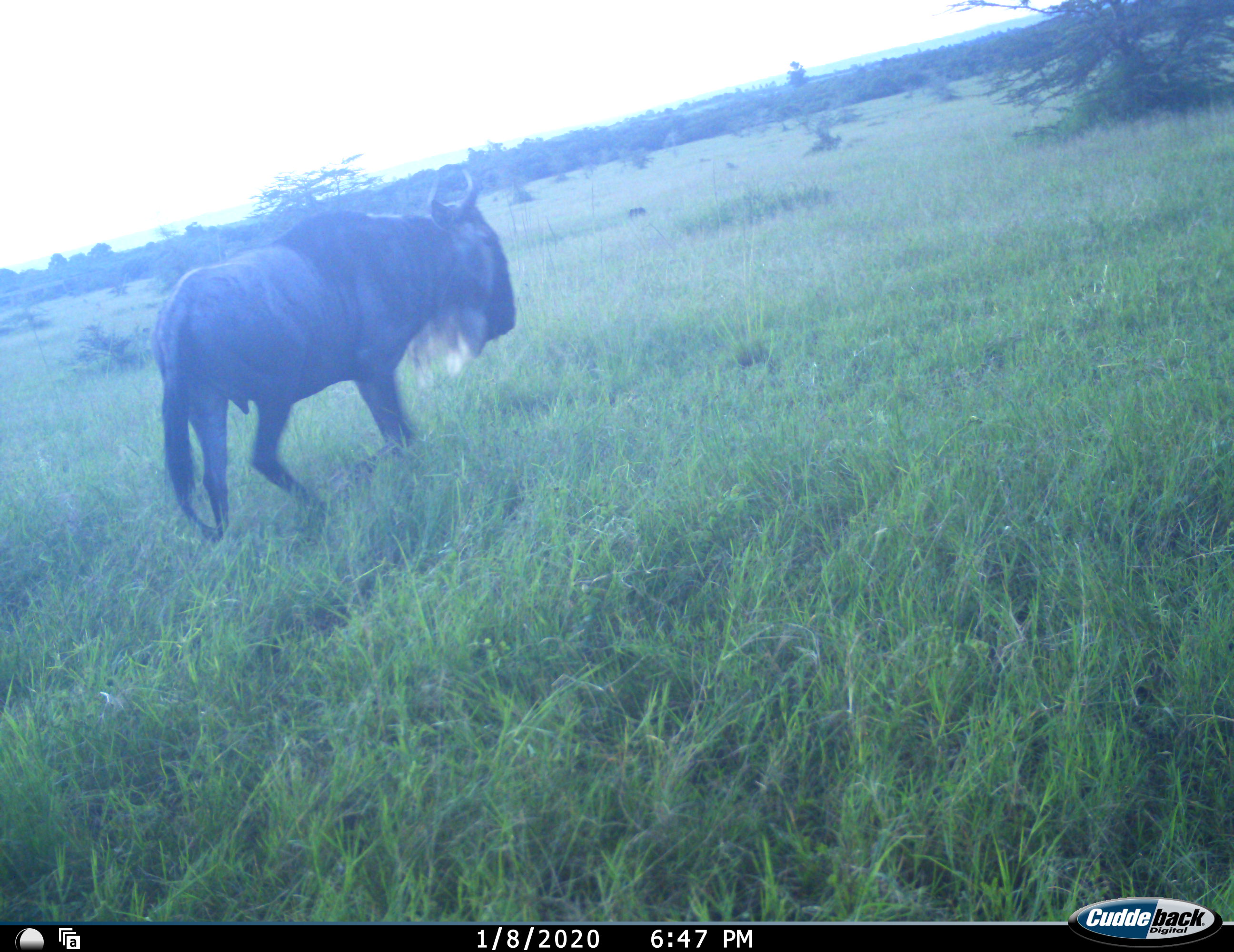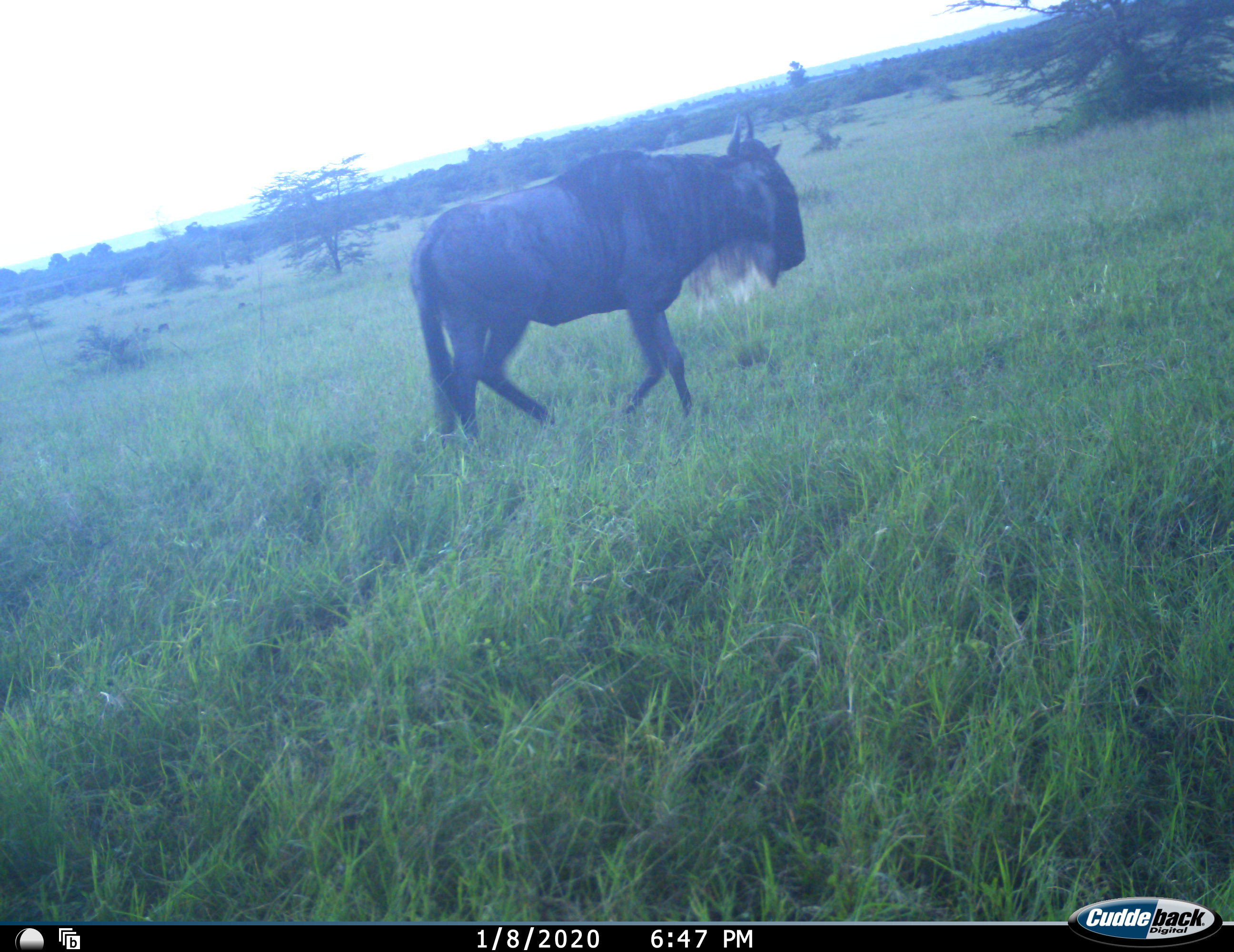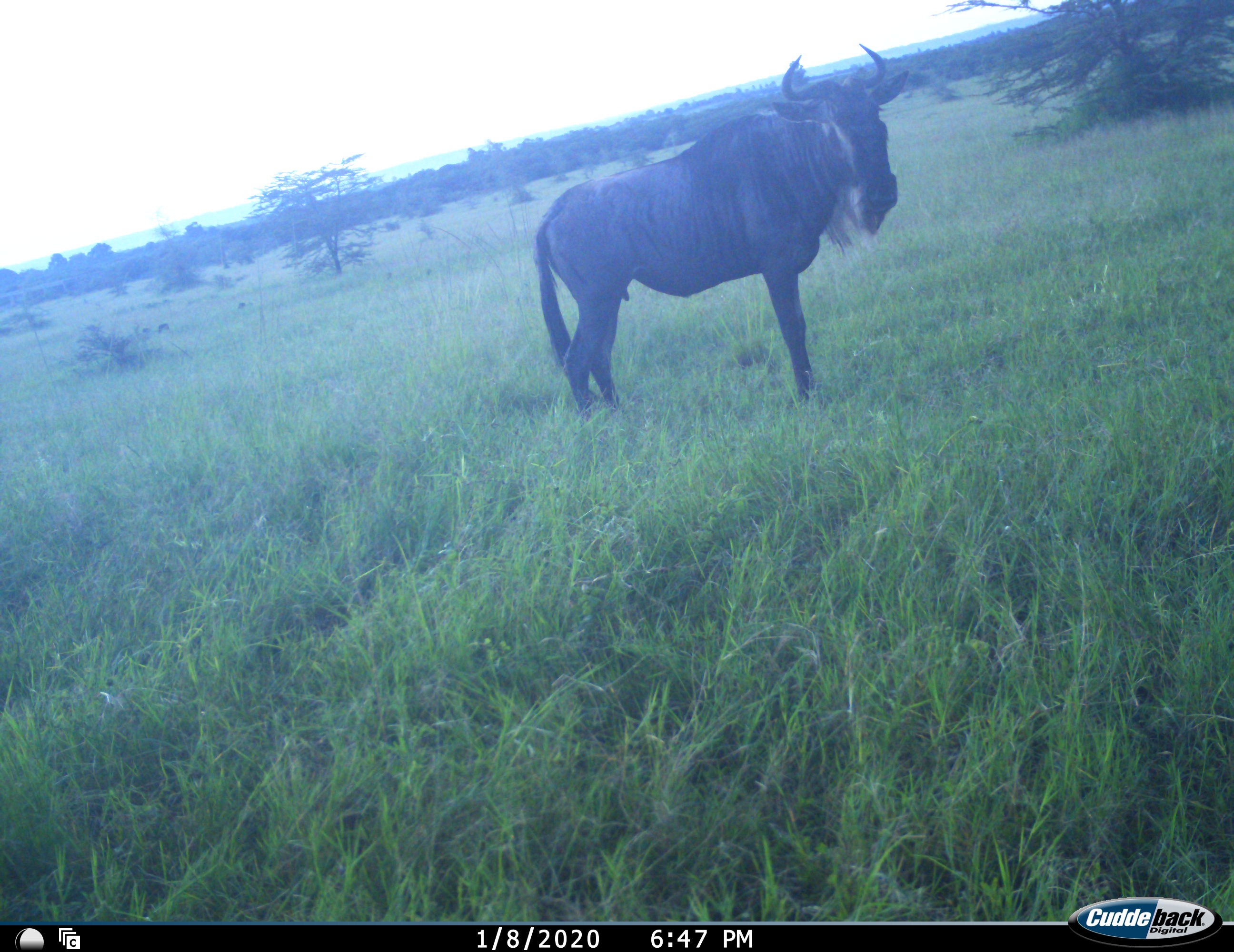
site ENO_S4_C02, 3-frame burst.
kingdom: Animalia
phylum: Chordata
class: Mammalia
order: Artiodactyla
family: Bovidae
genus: Connochaetes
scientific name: Connochaetes taurinus taurinus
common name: blue wildebeest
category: wildebeestblue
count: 1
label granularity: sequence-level